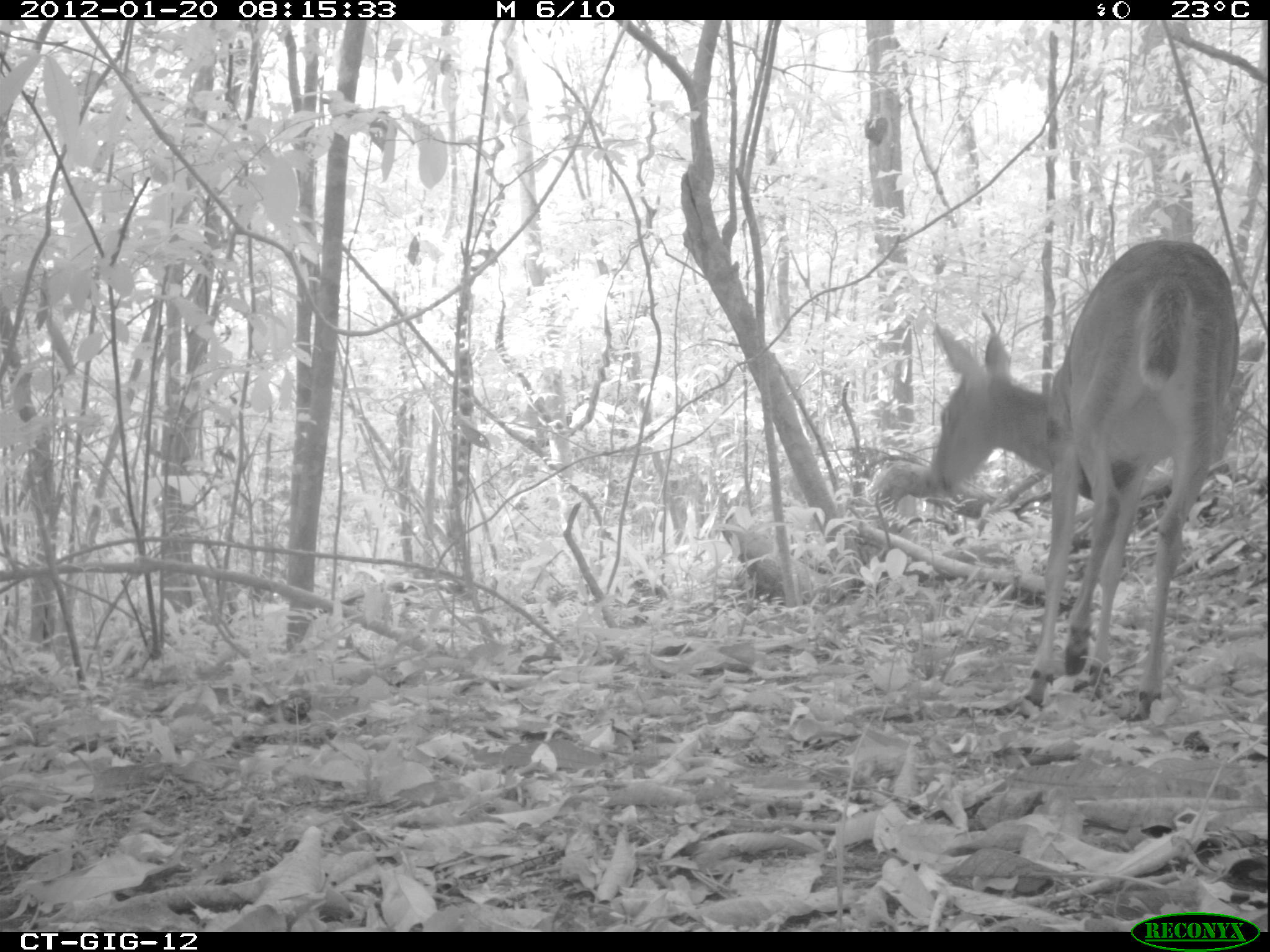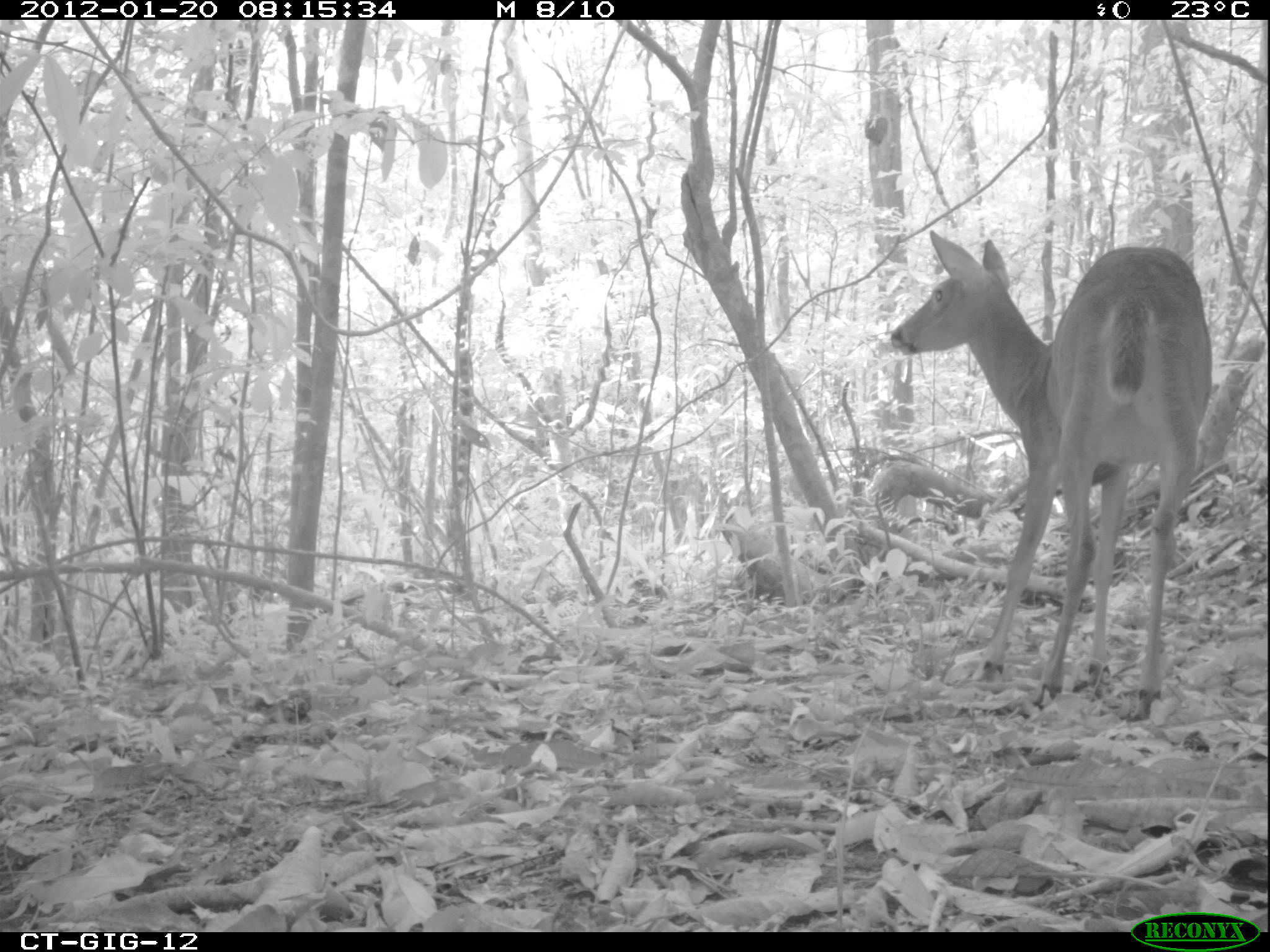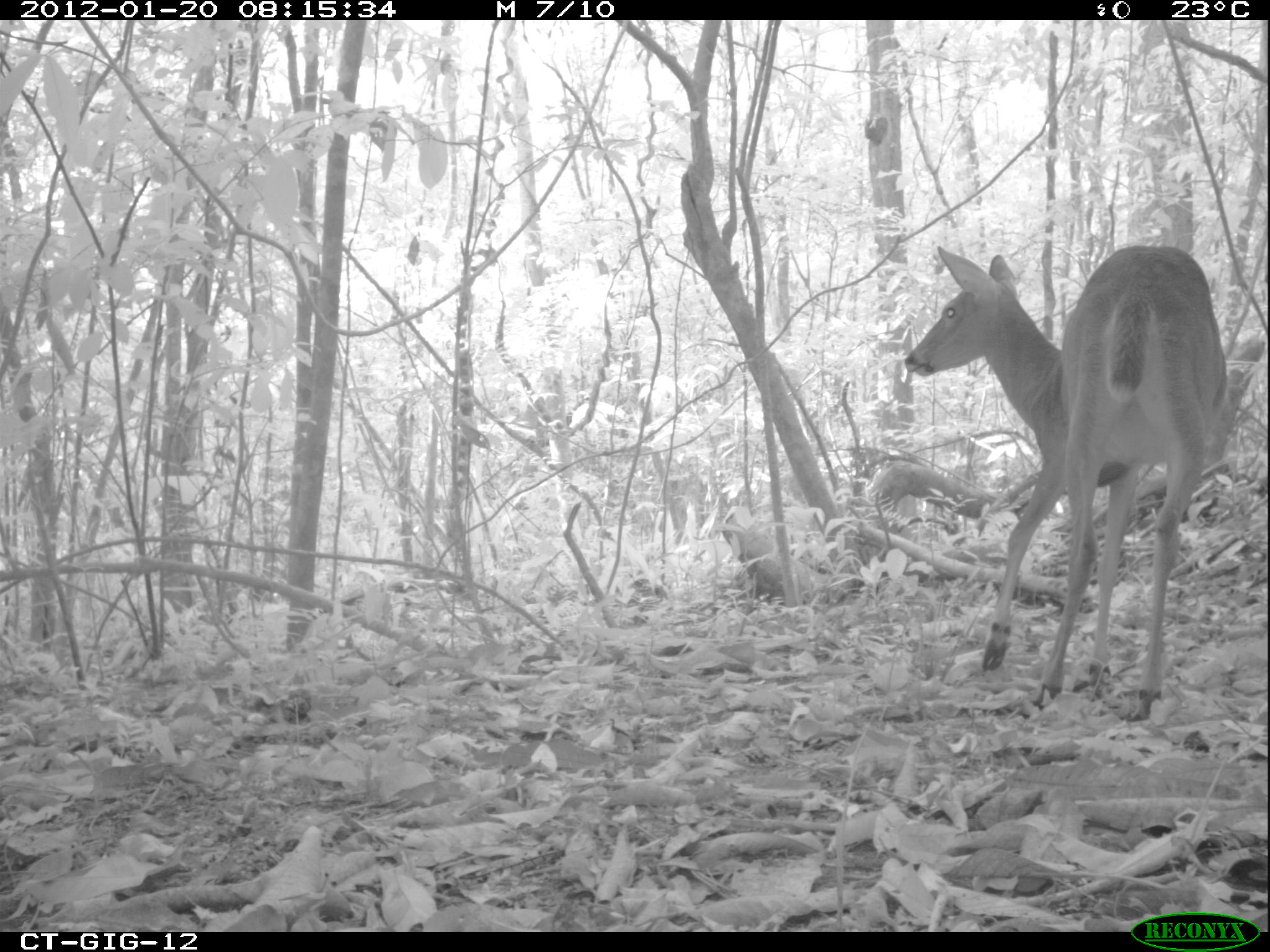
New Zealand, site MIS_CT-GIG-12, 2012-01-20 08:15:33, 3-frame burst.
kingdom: Animalia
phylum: Chordata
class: Mammalia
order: Artiodactyla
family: Cervidae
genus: Odocoileus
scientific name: Odocoileus virginianus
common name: white-tailed deer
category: white tailed deer